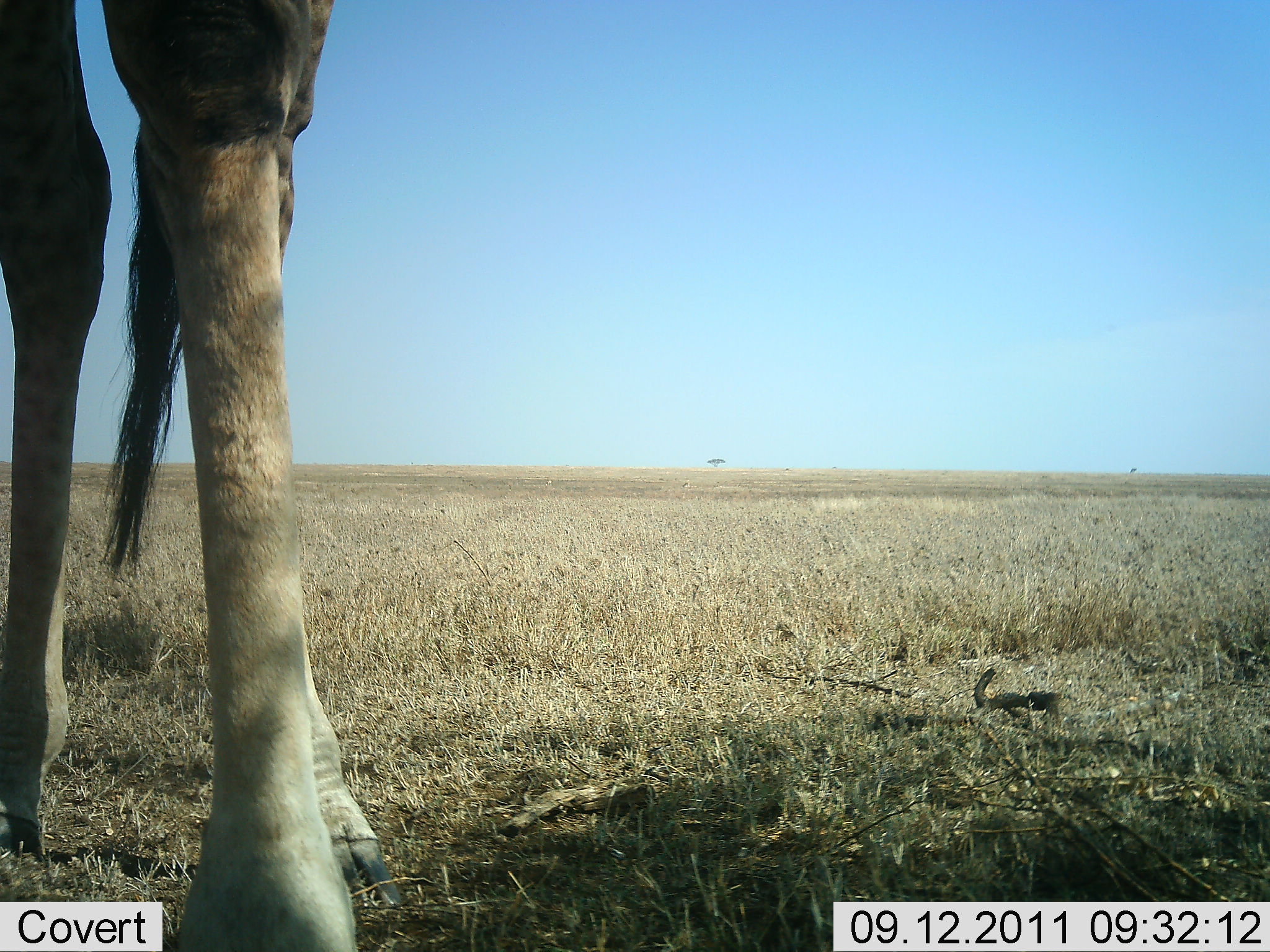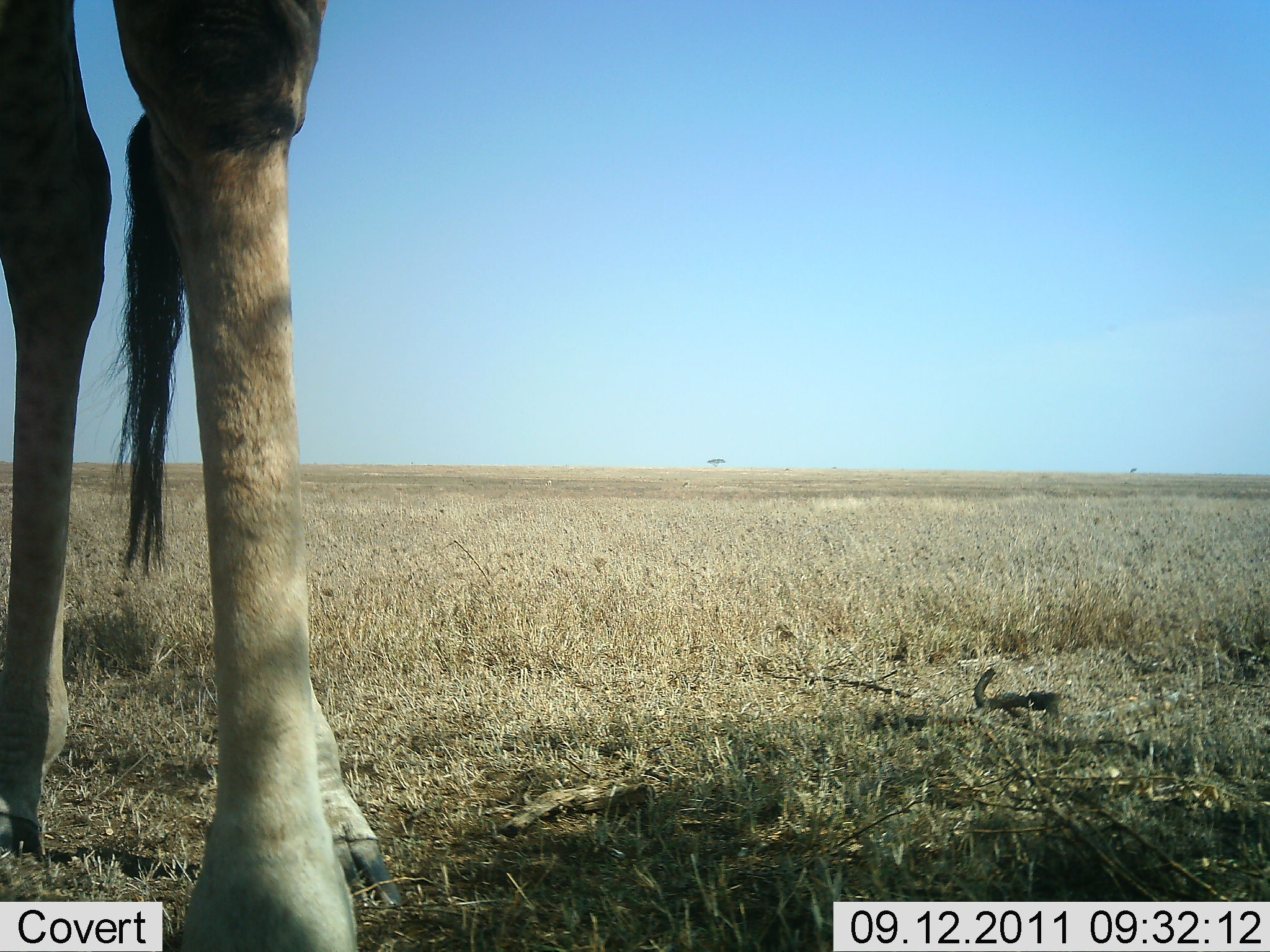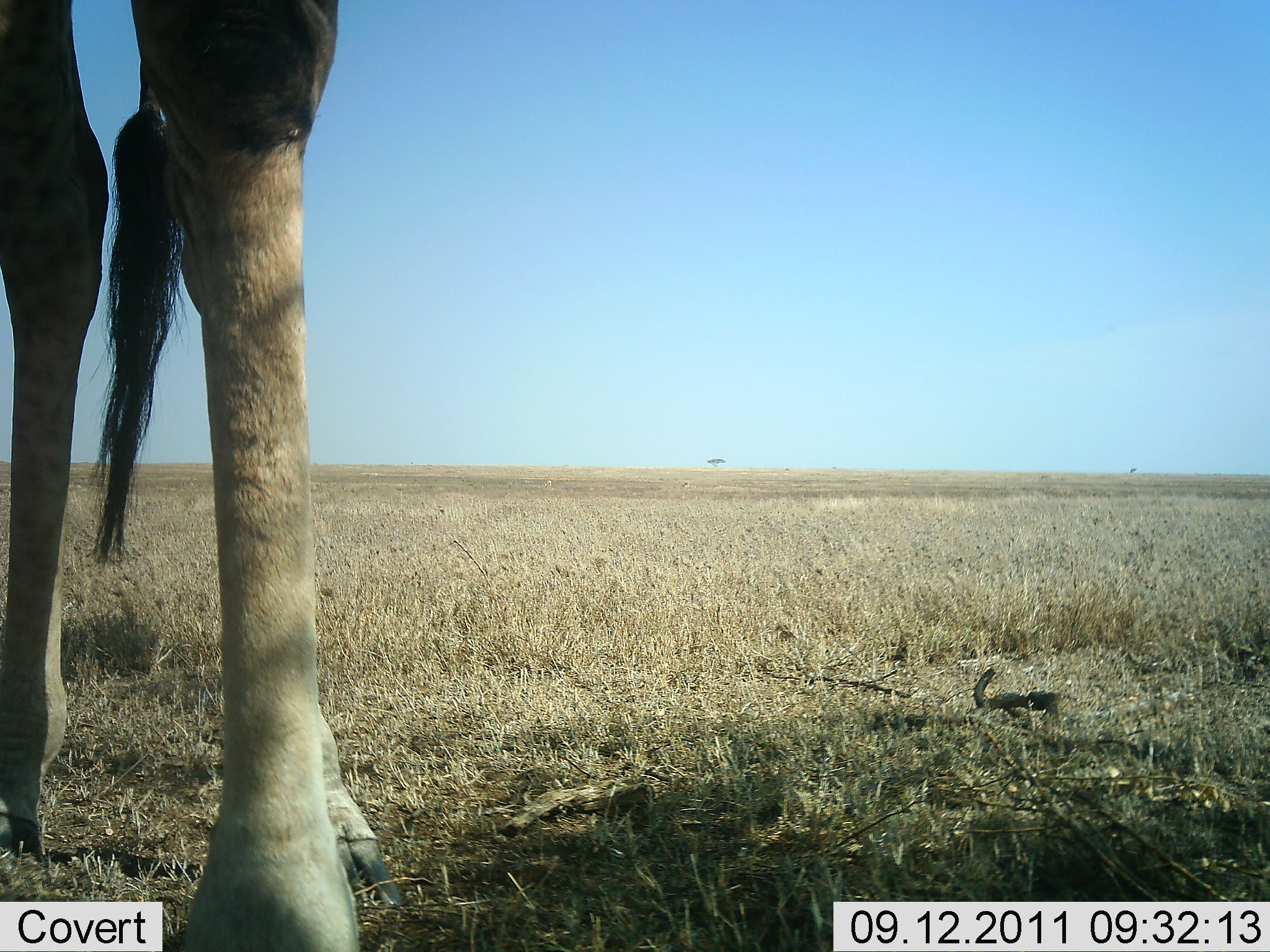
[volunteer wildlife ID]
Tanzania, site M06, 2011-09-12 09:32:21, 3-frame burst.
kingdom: Animalia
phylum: Chordata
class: Mammalia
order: Artiodactyla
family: Giraffidae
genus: Giraffa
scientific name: Giraffa camelopardalis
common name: giraffe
Giraffe (Giraffa camelopardalis), count 1. Behavior (volunteer vote fractions): standing 92%, resting 0%, moving 0%, interacting 0%. Young present (vote fraction): 0%. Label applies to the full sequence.